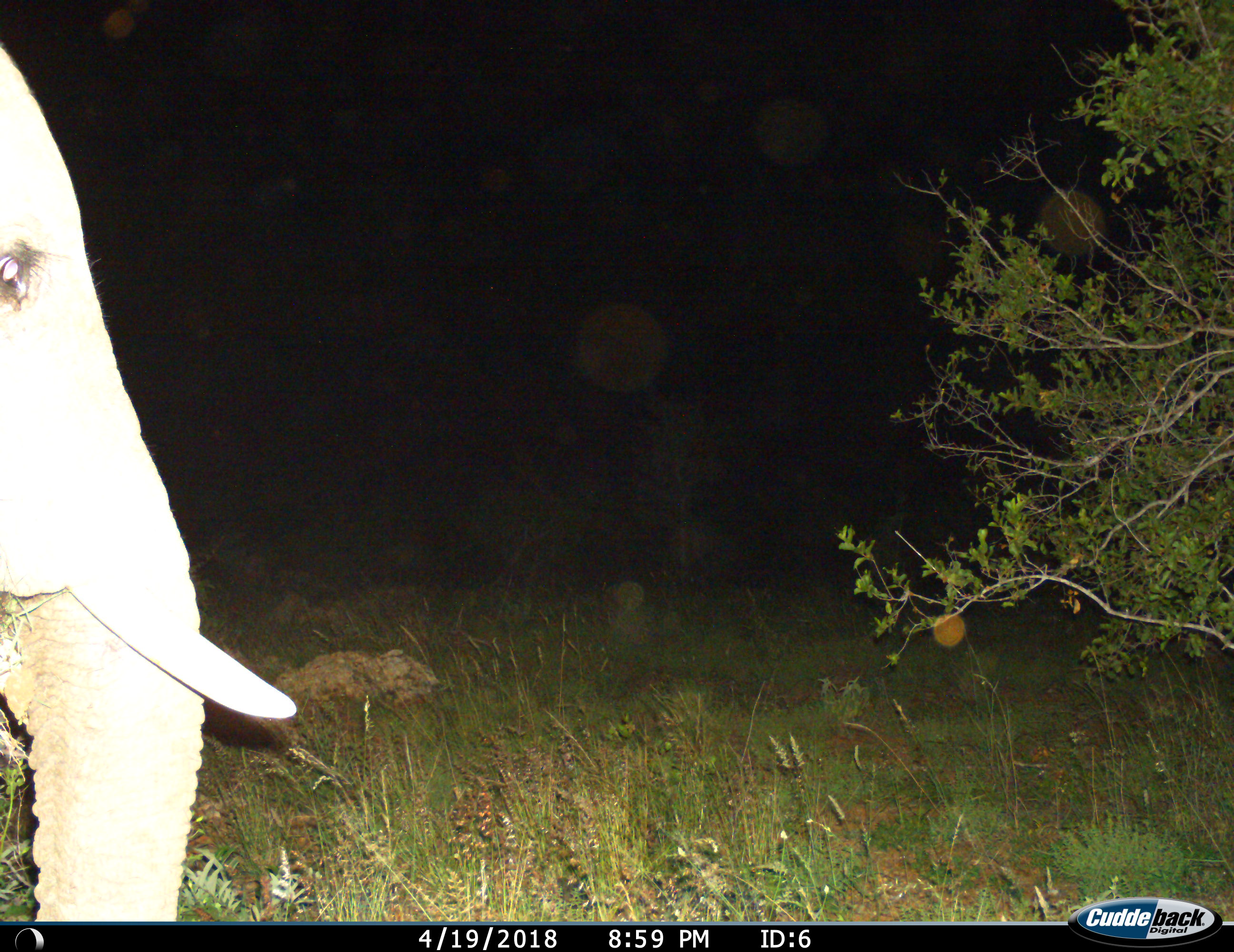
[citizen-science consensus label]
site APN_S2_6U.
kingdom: Animalia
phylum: Chordata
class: Mammalia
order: Proboscidea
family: Elephantidae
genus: Loxodonta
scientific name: Loxodonta africana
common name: african bush elephant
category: elephant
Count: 1.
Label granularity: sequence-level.